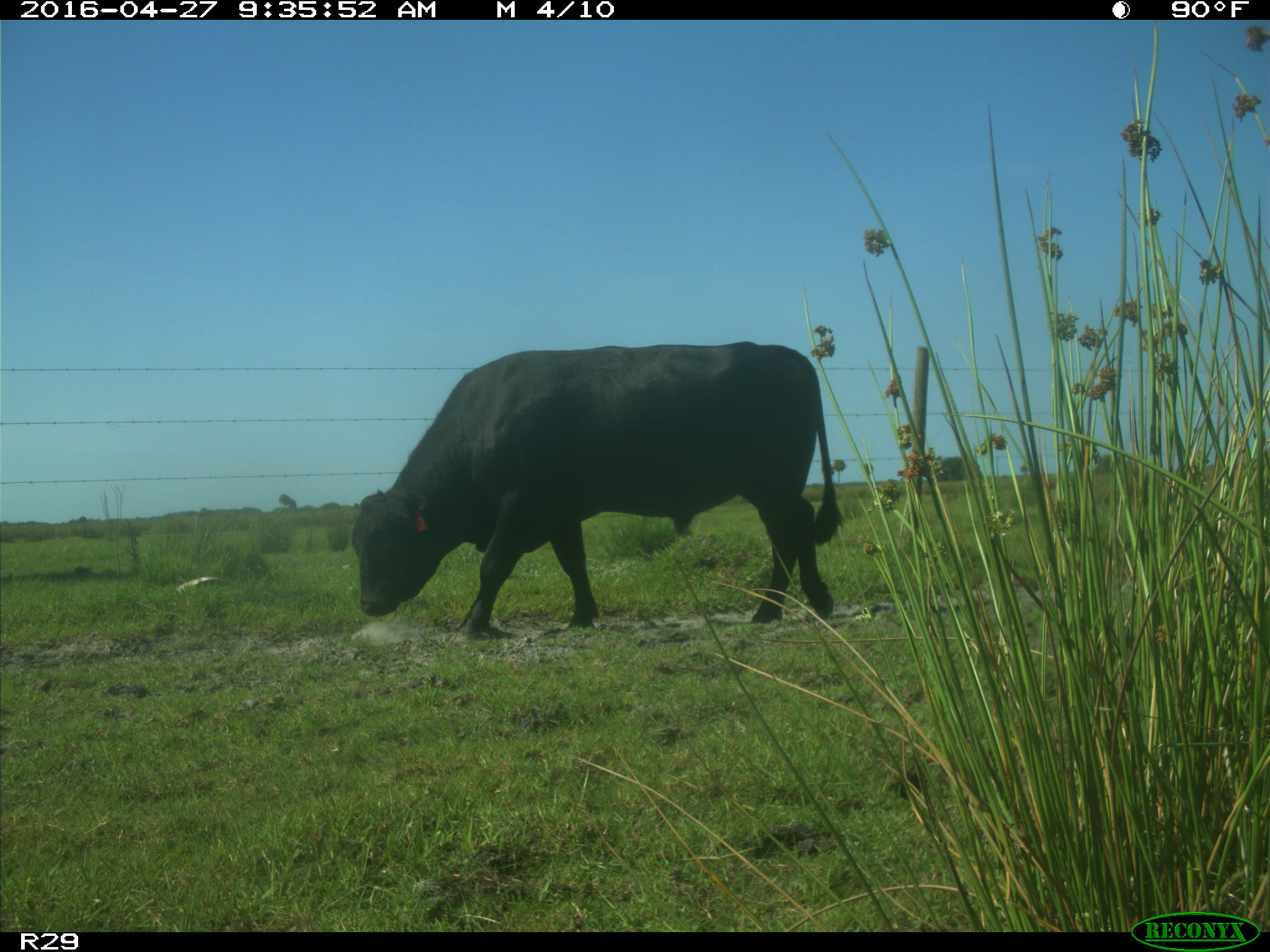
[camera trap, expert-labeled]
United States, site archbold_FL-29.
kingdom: Animalia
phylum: Chordata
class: Mammalia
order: Artiodactyla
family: Bovidae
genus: Bos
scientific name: Bos taurus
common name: domestic cow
Bos taurus (domestic cow).